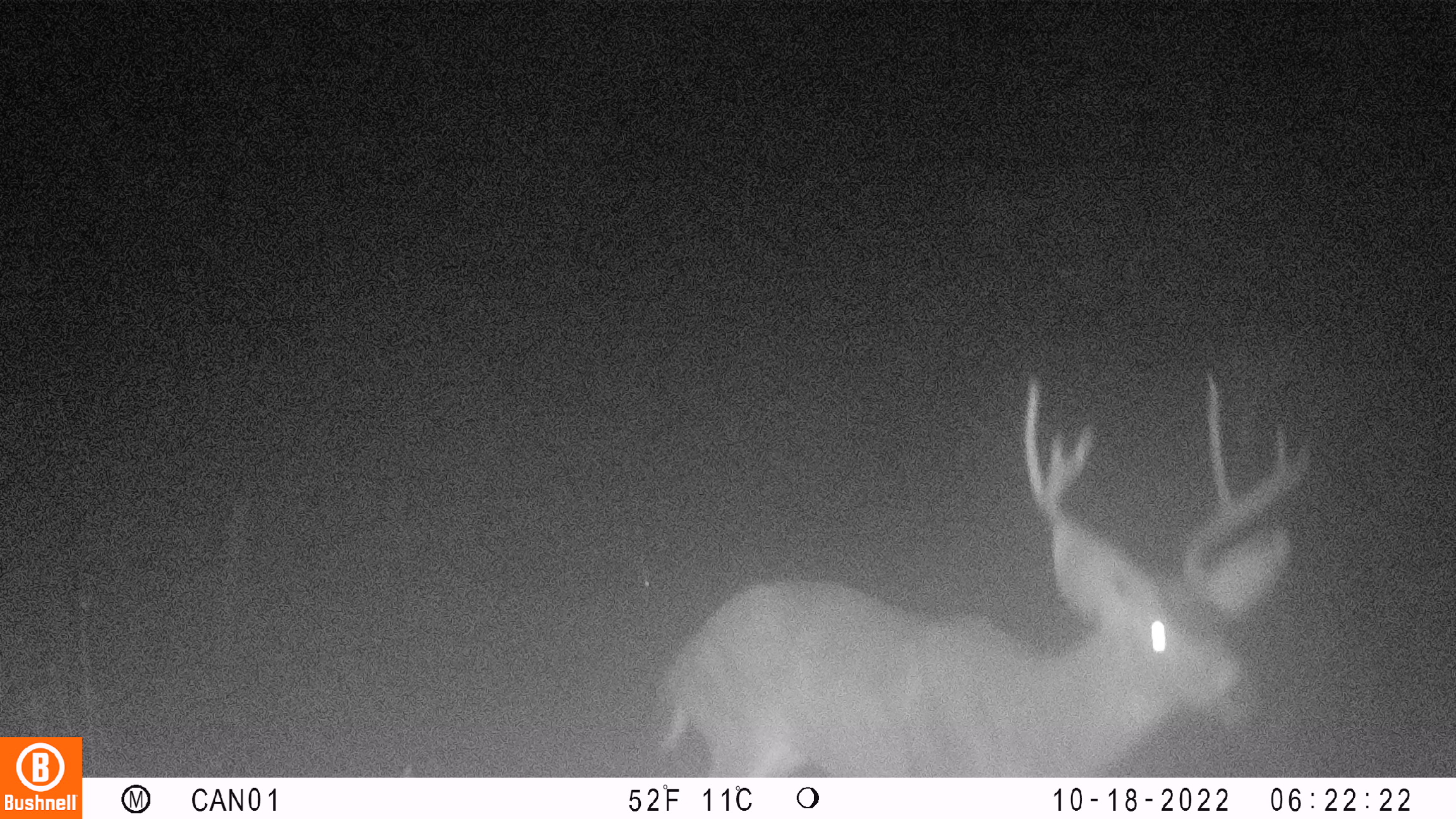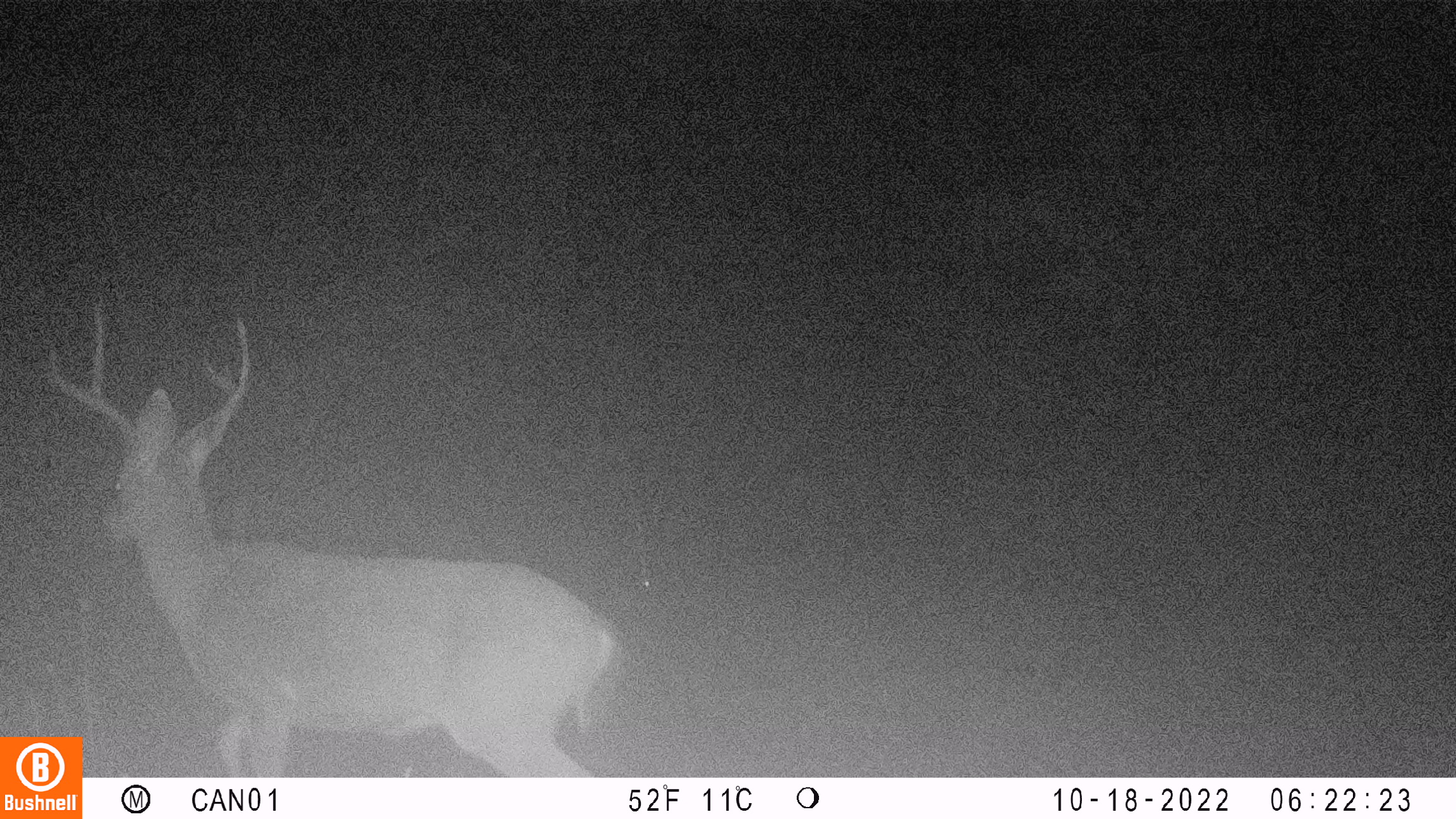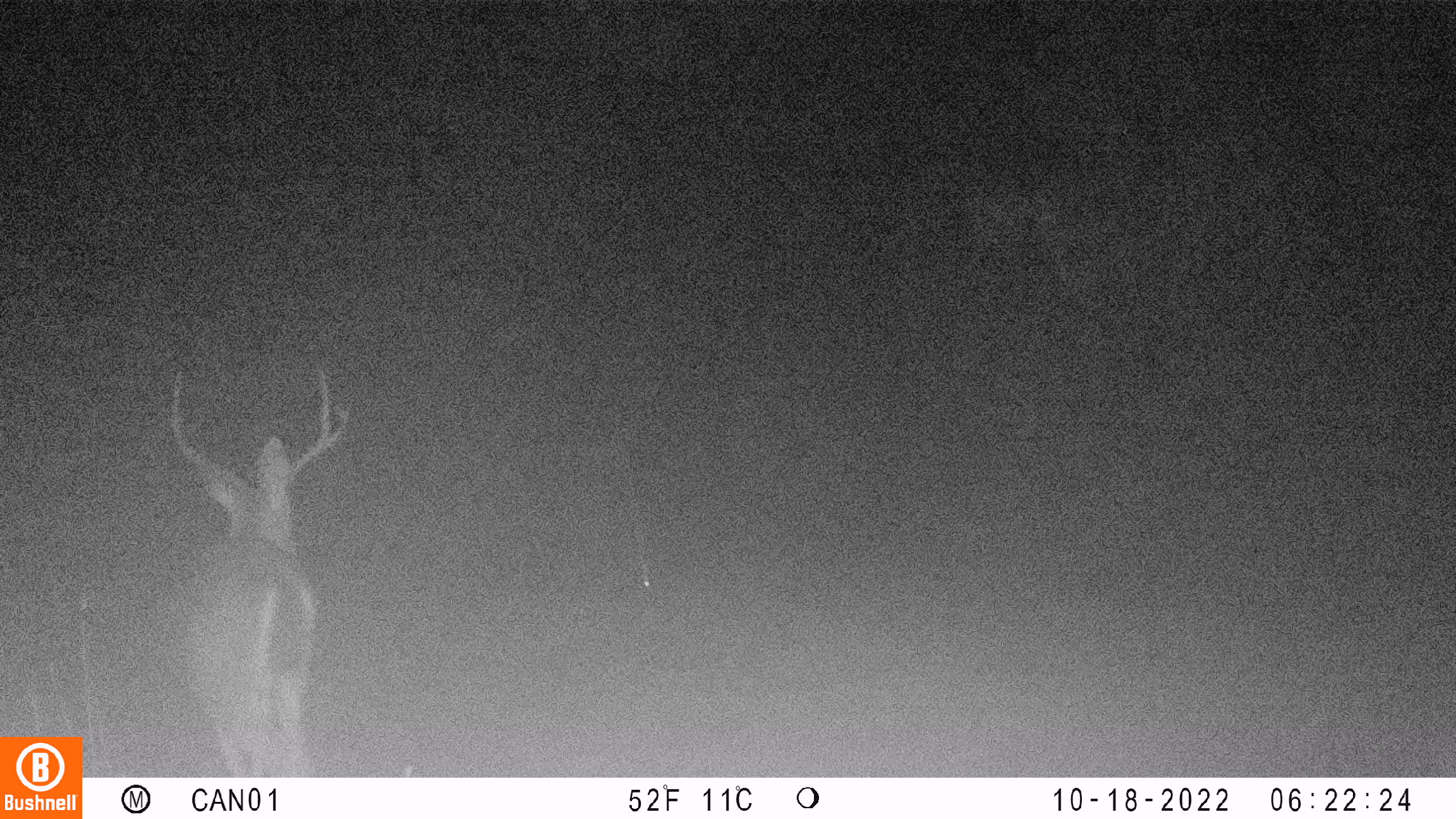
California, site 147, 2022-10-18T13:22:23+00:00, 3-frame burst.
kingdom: Animalia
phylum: Chordata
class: Mammalia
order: Artiodactyla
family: Cervidae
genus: Odocoileus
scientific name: Odocoileus hemionus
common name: mule deer